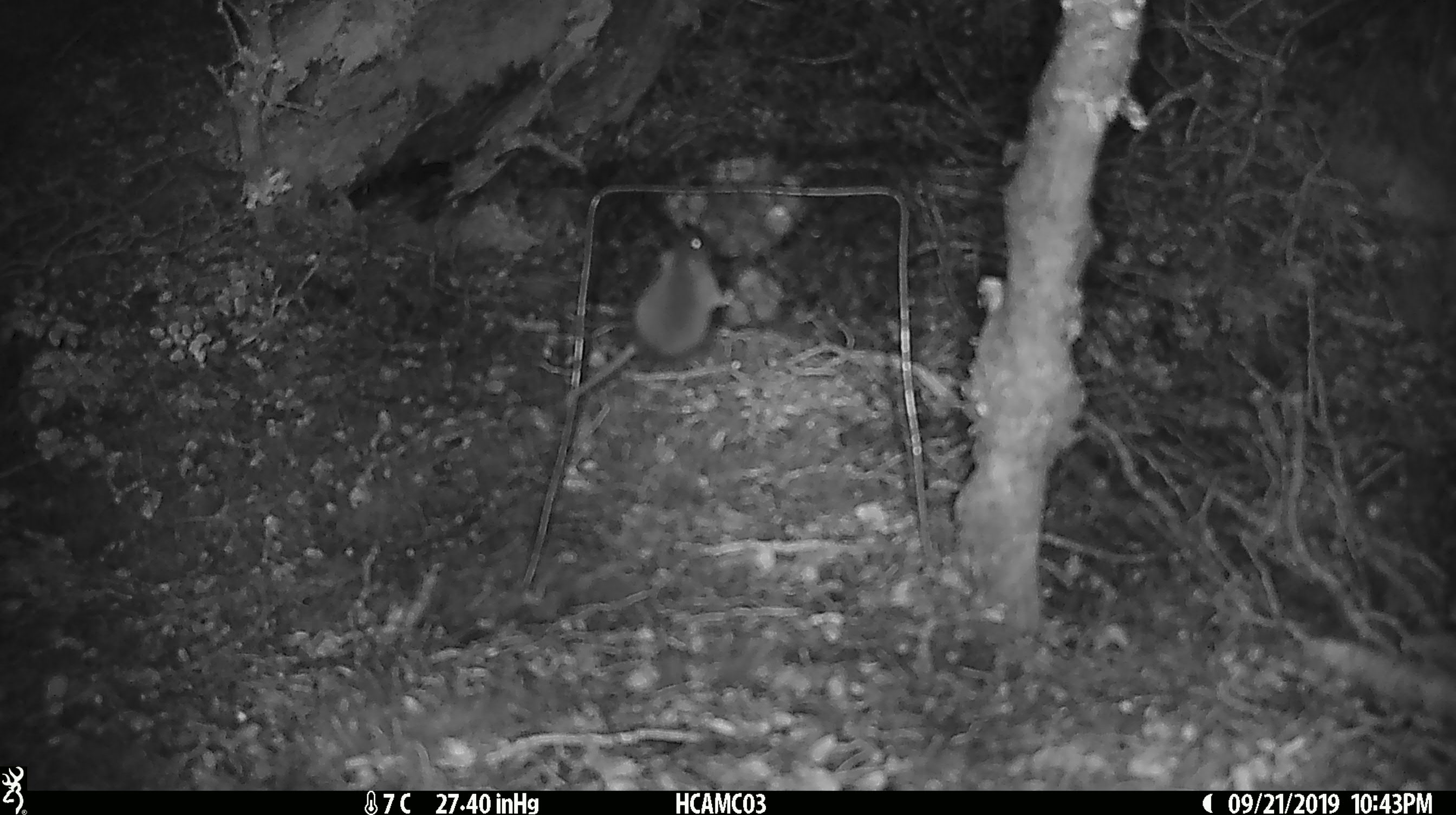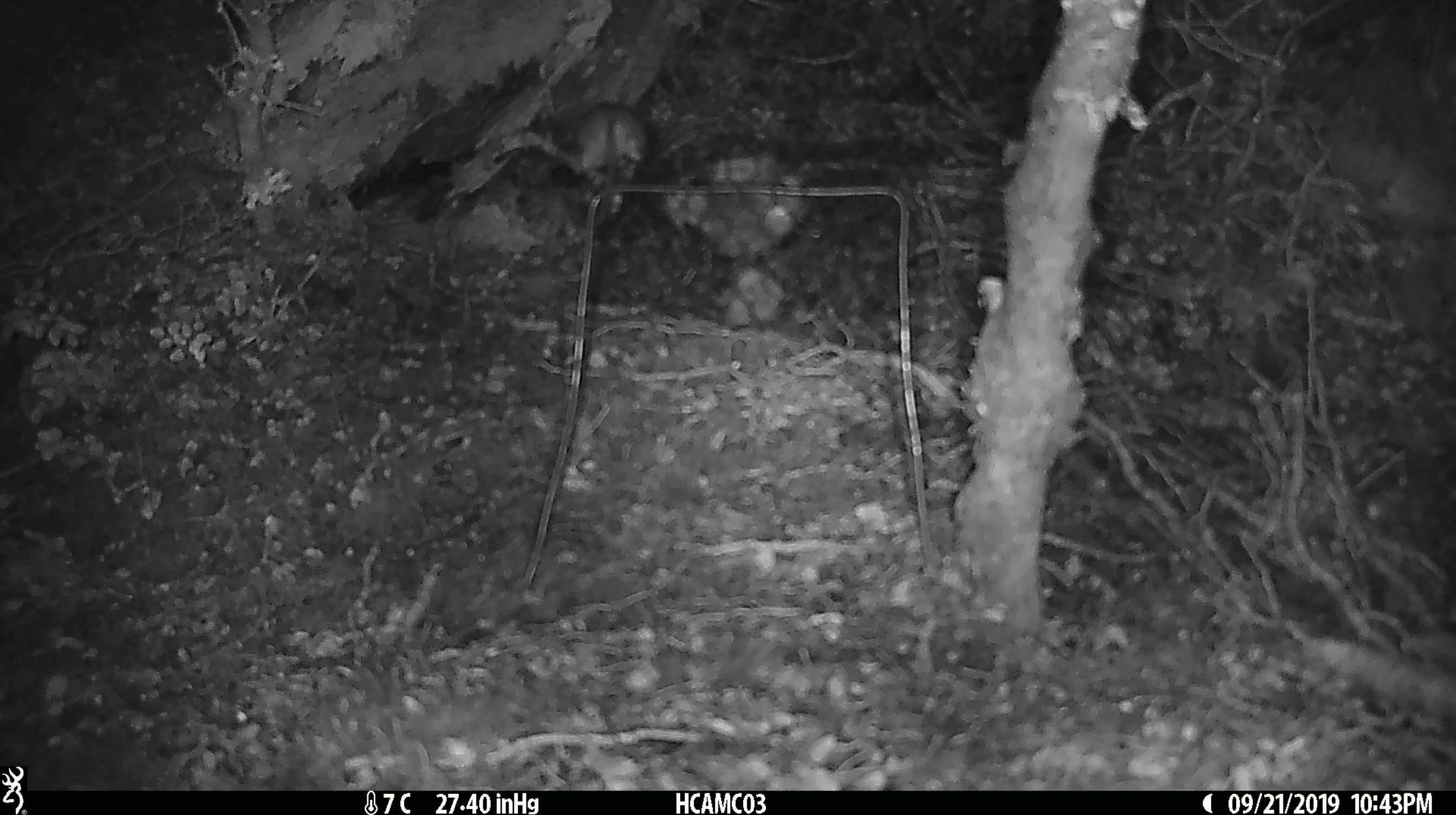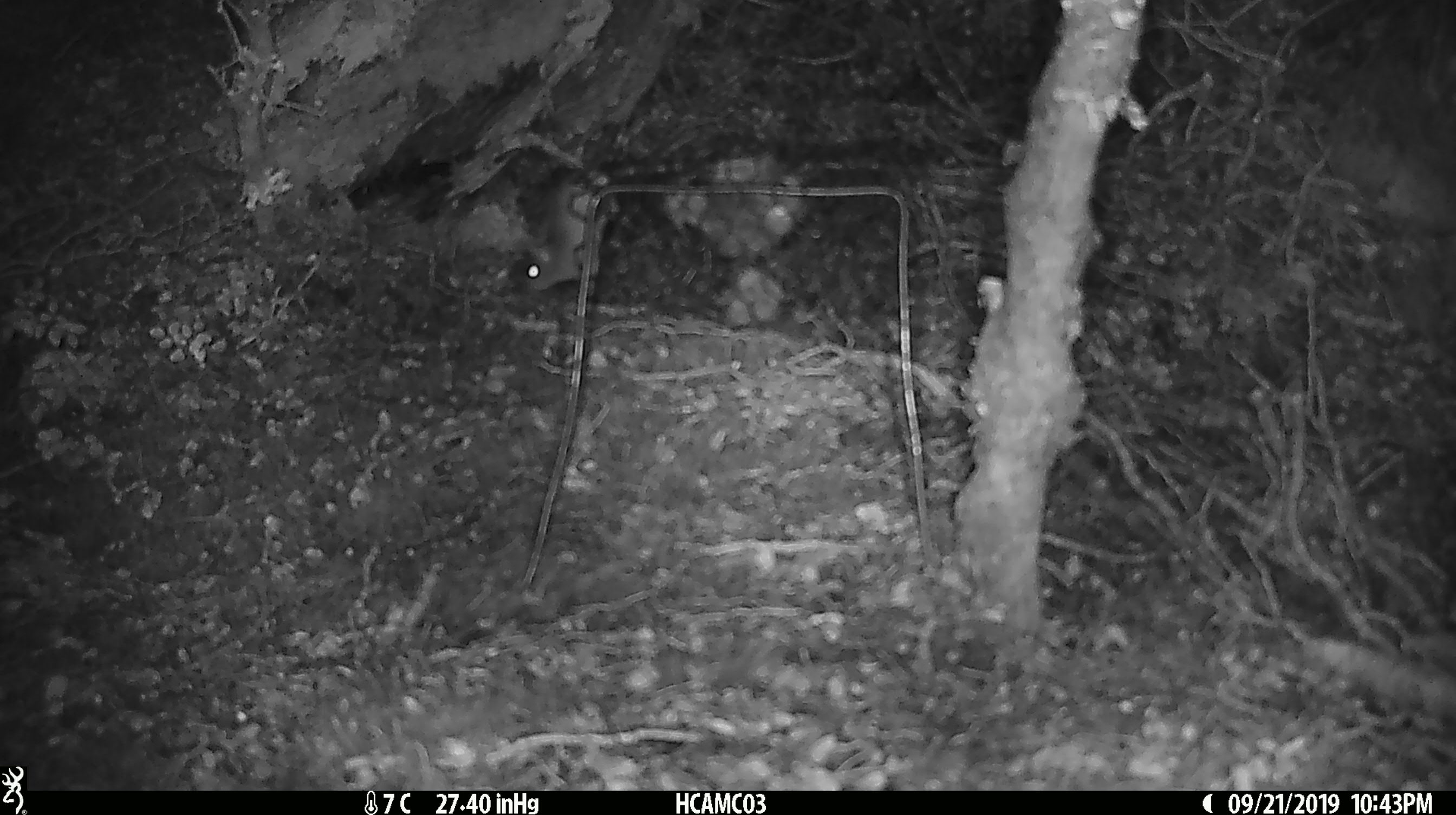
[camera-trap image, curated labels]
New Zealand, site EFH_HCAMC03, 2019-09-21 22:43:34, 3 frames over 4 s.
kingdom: Animalia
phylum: Chordata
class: Mammalia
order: Rodentia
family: Muridae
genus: Mus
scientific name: Mus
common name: mouse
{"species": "mouse (Mus)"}